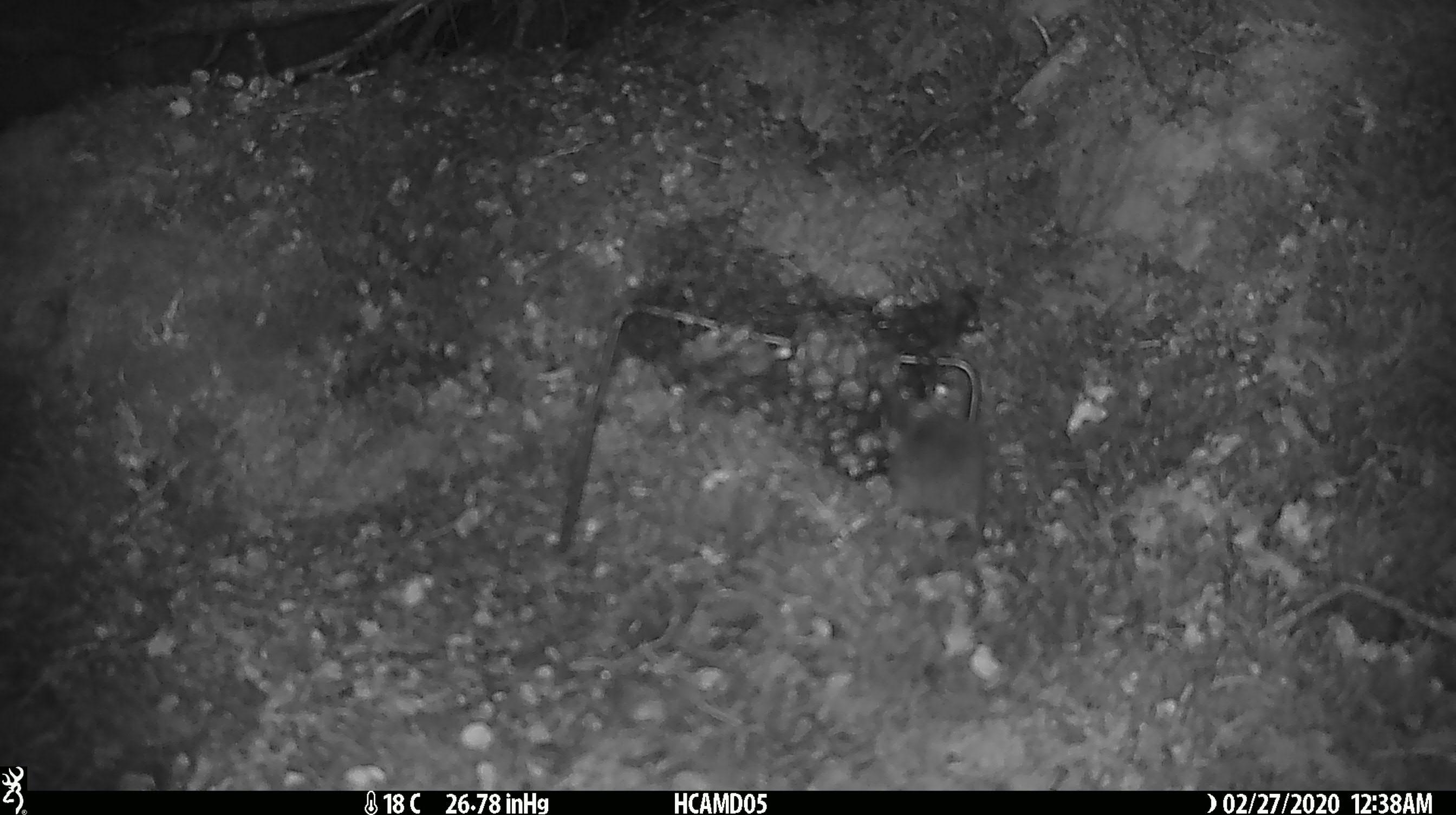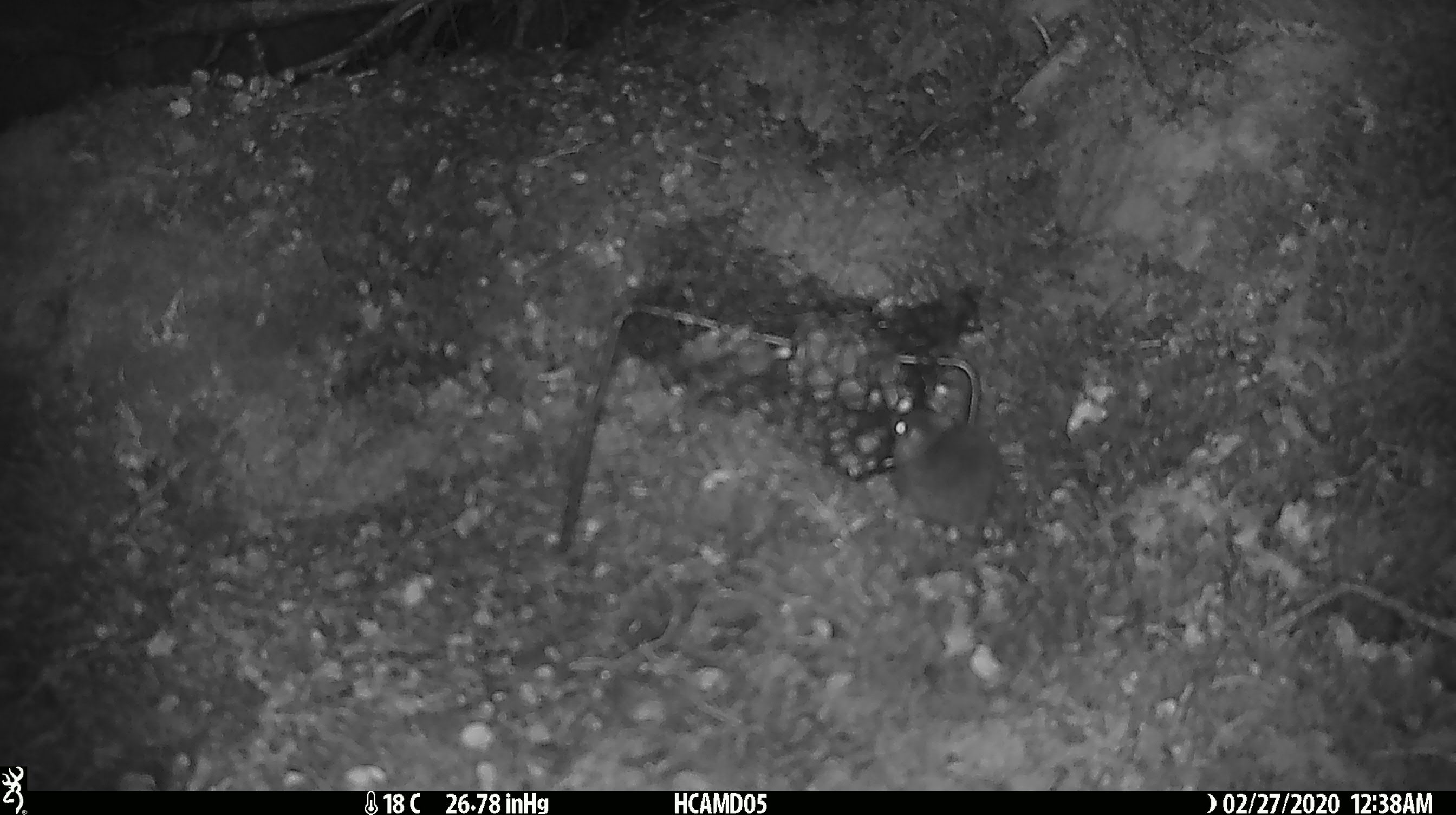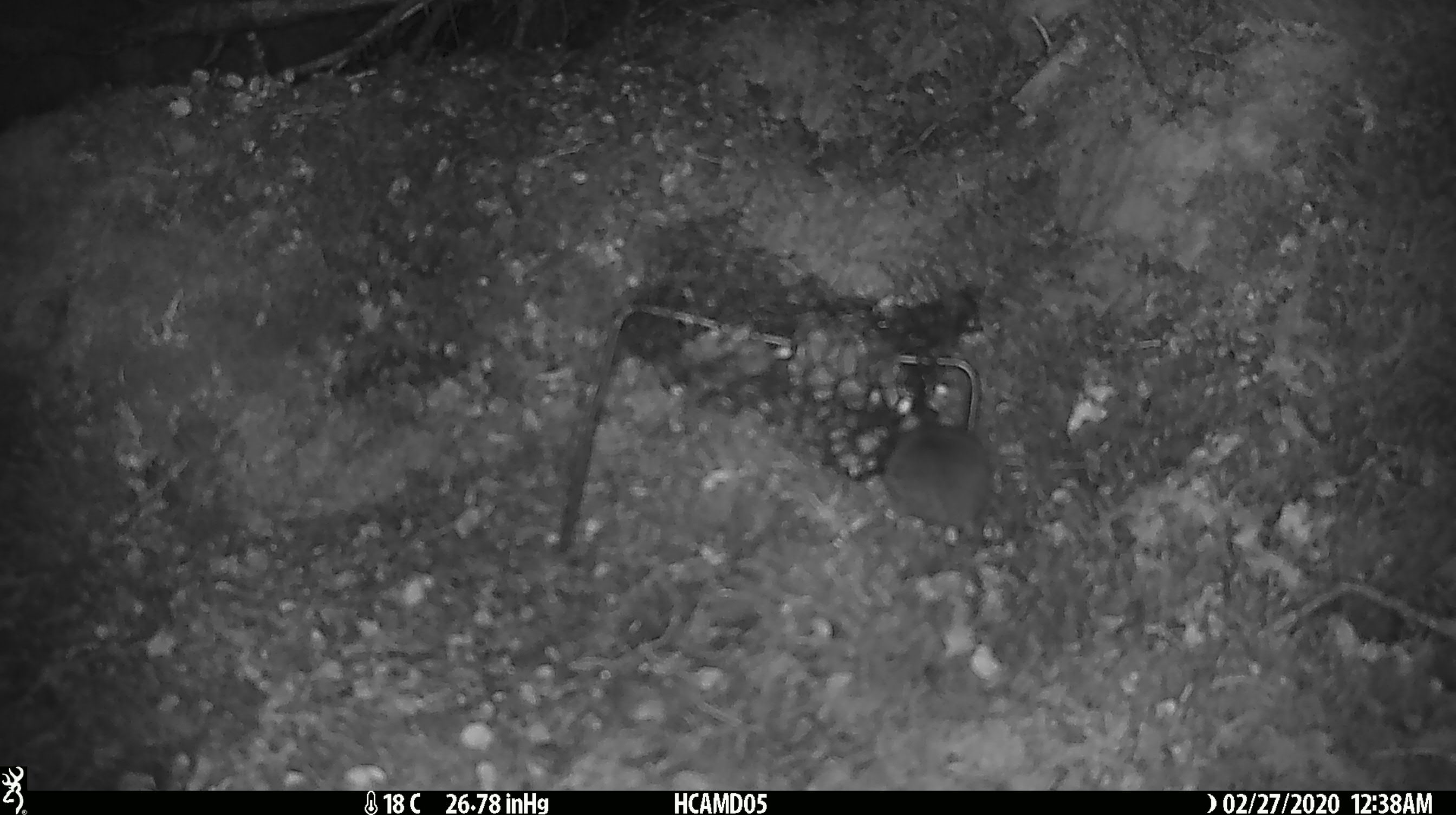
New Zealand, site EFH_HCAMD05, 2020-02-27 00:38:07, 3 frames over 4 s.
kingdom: Animalia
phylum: Chordata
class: Mammalia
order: Rodentia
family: Muridae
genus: Mus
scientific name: Mus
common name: mouse